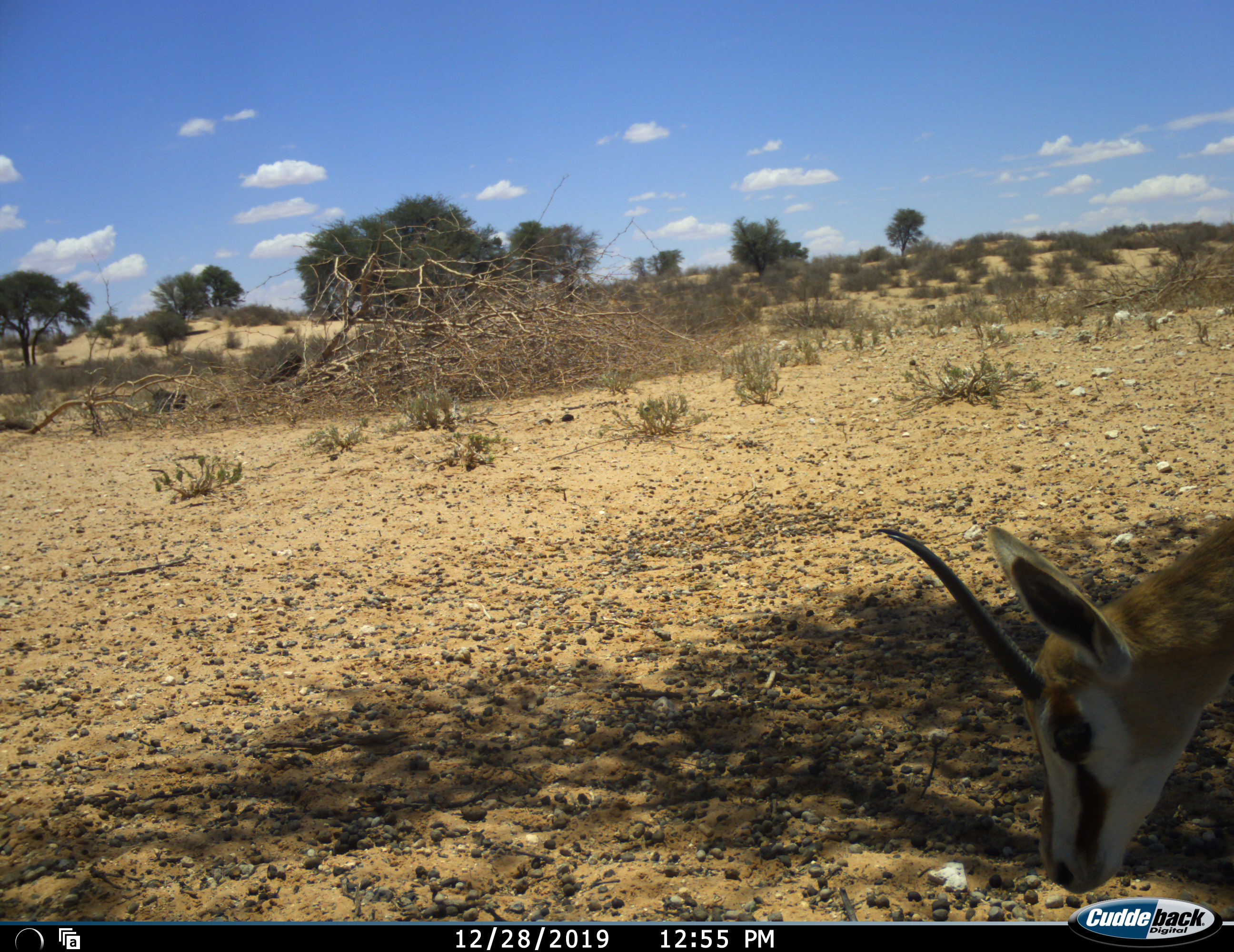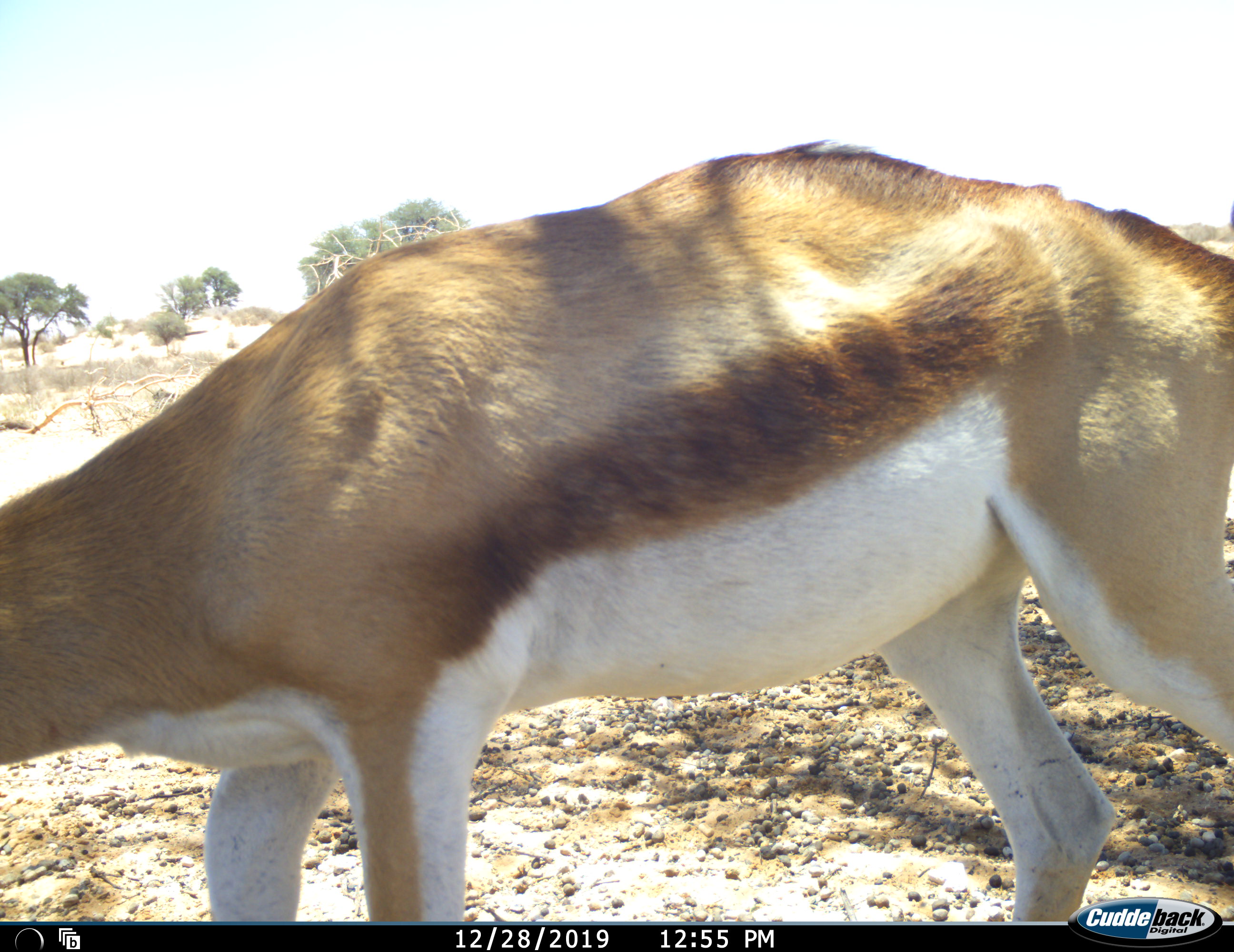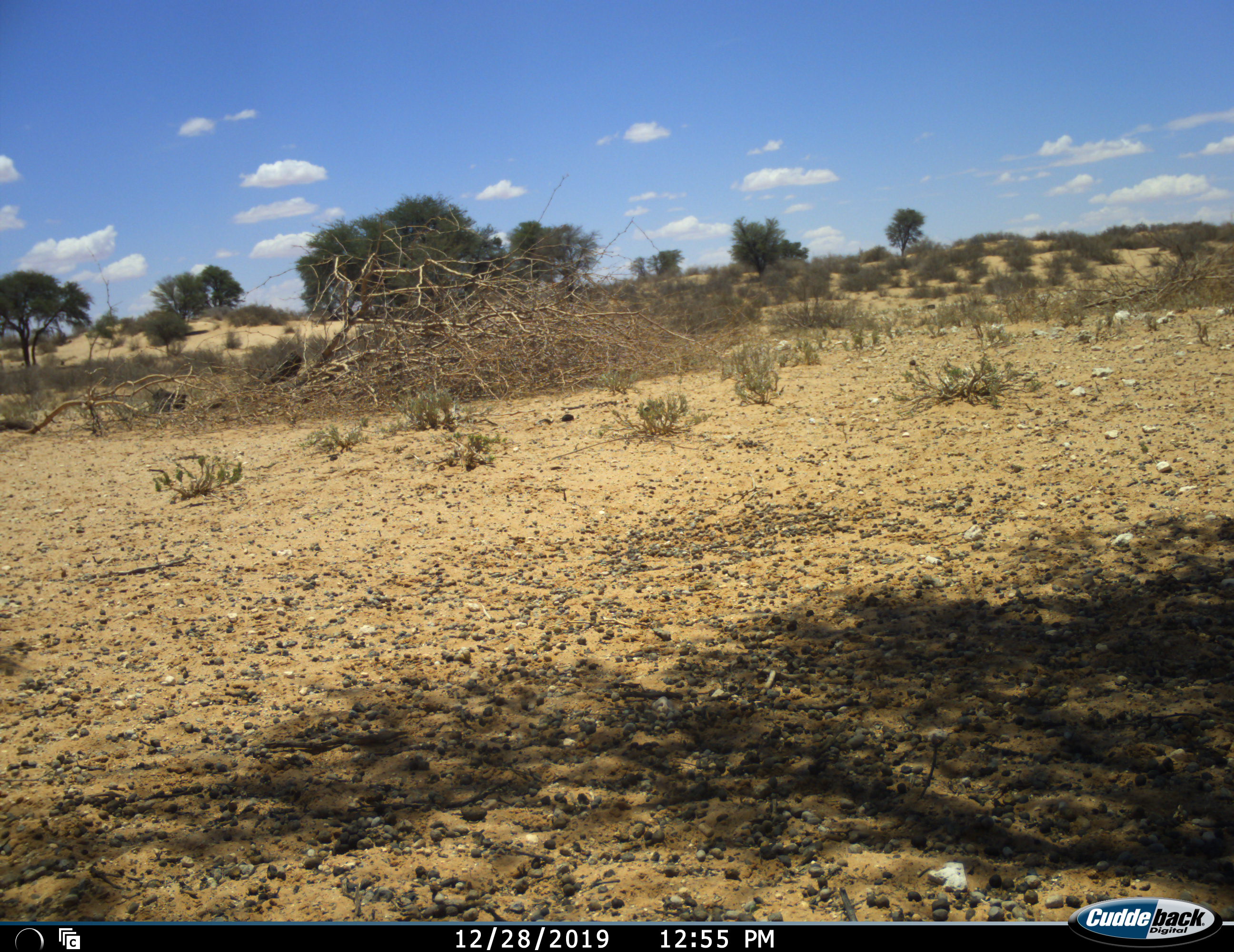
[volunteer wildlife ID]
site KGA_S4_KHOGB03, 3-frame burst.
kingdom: Animalia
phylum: Chordata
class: Mammalia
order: Artiodactyla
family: Bovidae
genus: Antidorcas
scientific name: Antidorcas marsupialis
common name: springbok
Springbok (Antidorcas marsupialis), count 1. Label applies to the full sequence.